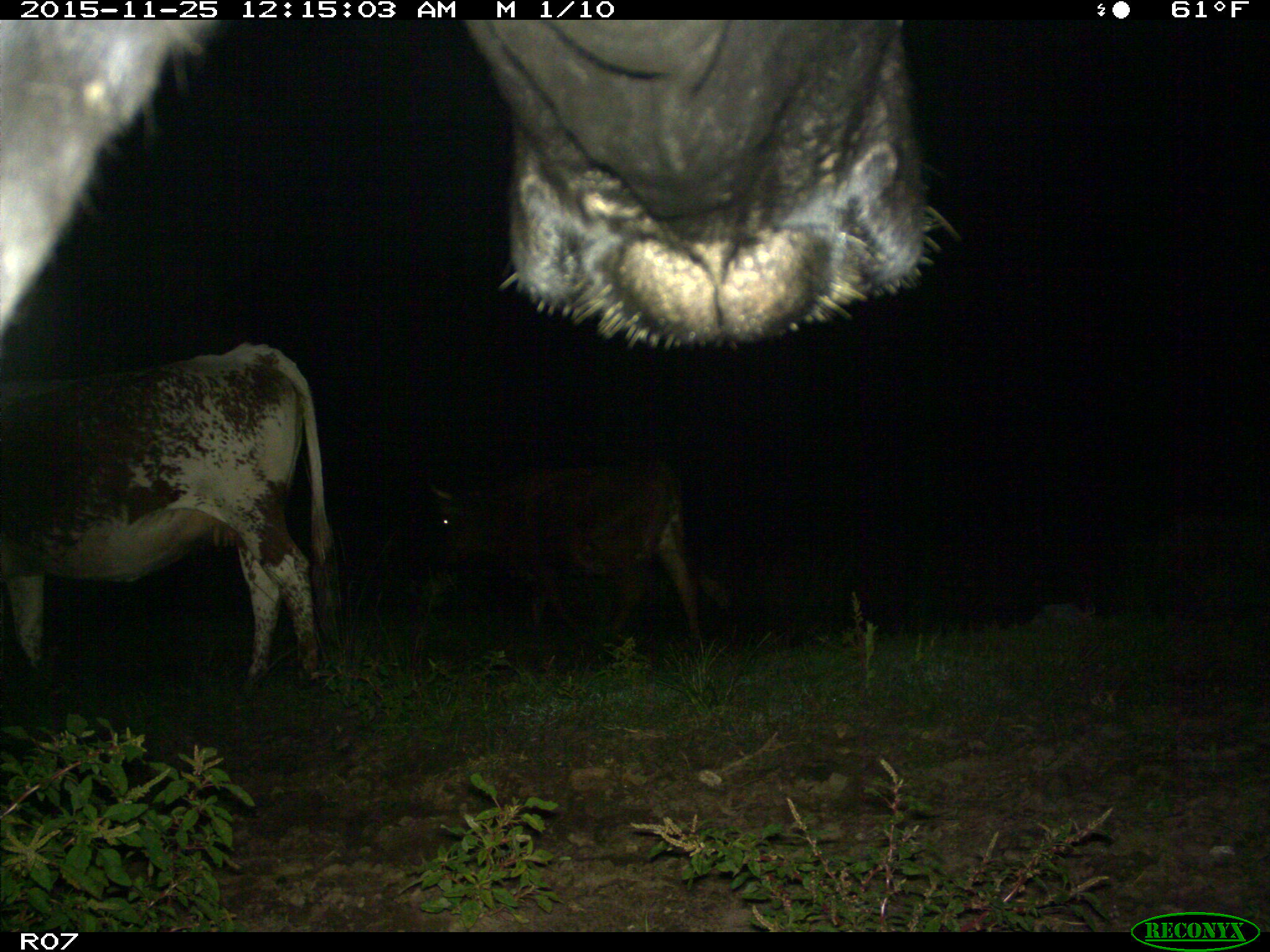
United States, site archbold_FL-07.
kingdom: Animalia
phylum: Chordata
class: Mammalia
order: Artiodactyla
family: Bovidae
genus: Bos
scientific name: Bos taurus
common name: domestic cow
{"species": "Bos taurus (domestic cow)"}